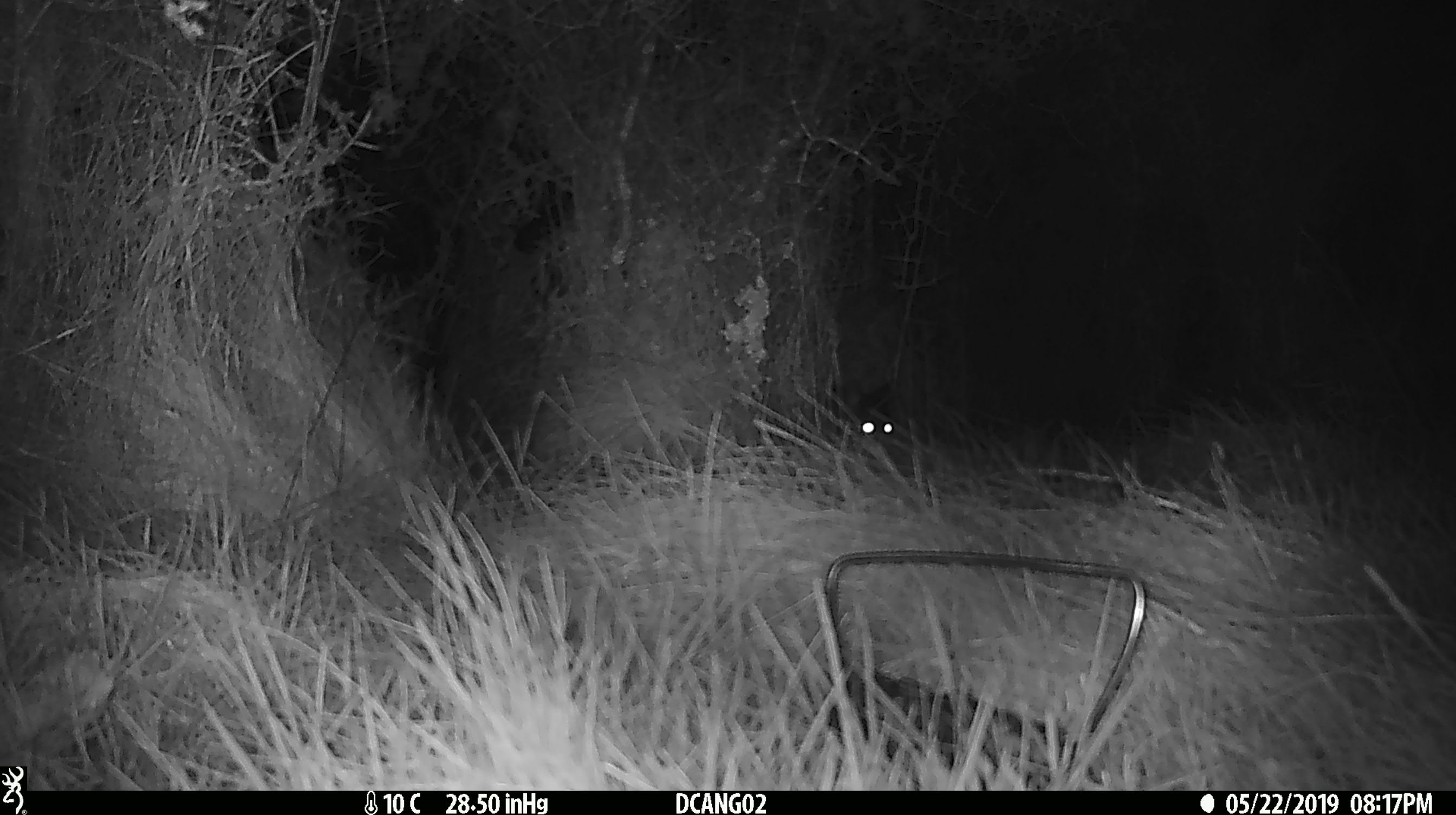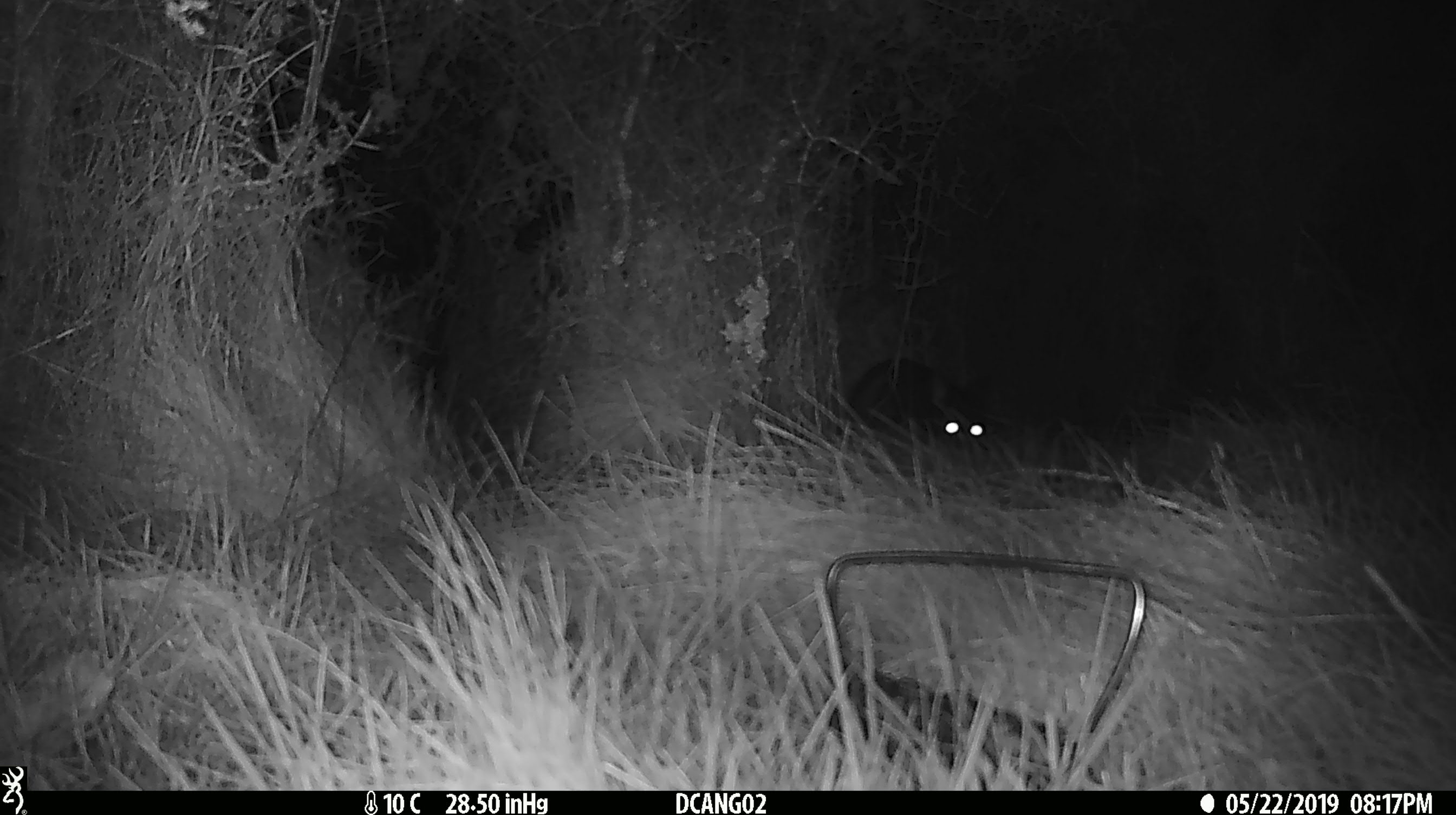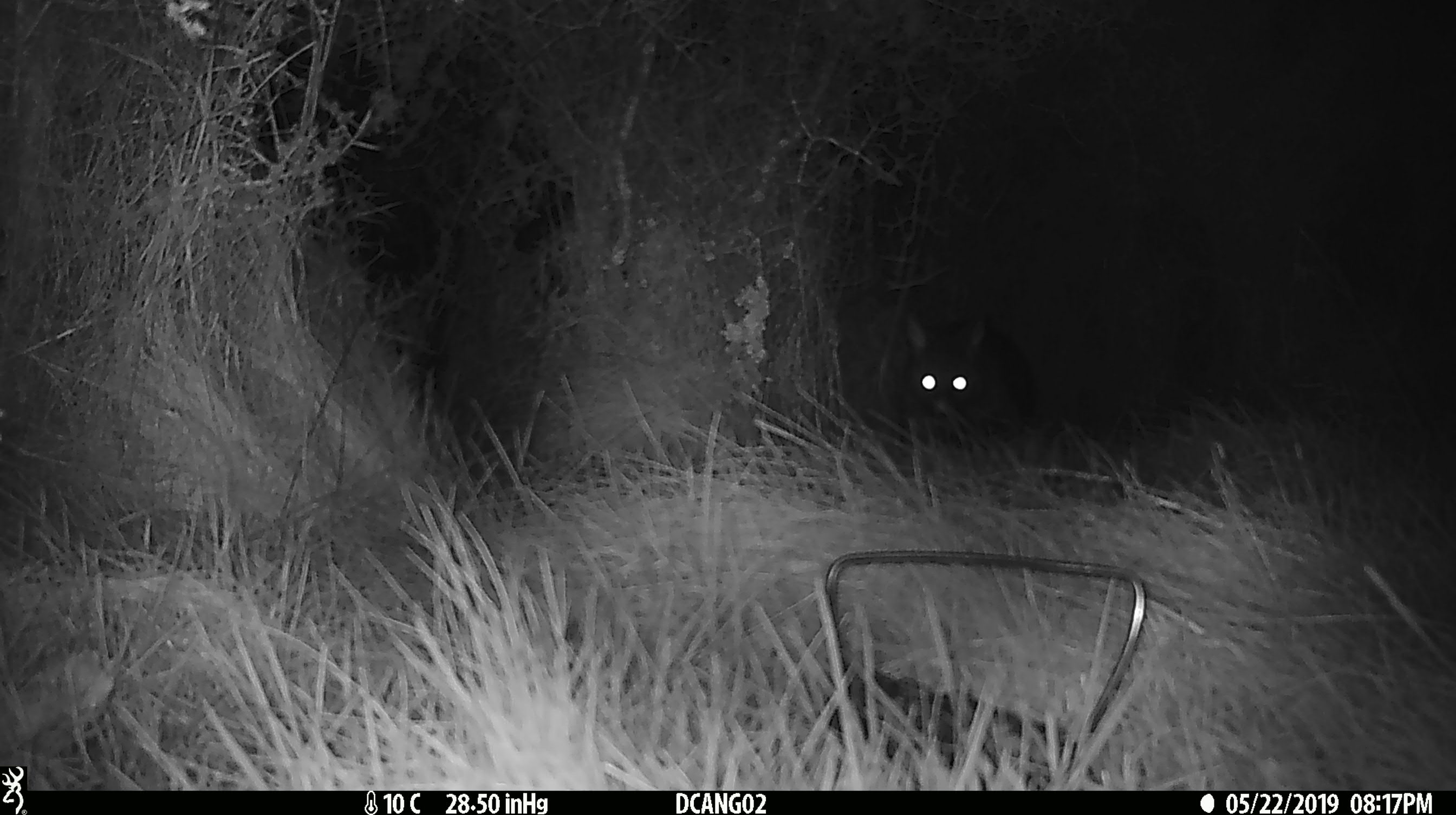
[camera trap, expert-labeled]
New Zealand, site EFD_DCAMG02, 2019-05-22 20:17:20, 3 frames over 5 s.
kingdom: Animalia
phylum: Chordata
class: Mammalia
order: Diprotodontia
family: Phalangeridae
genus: Trichosurus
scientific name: Trichosurus vulpecula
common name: common brushtail possum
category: possum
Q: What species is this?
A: Possum (common brushtail possum) (Trichosurus vulpecula).